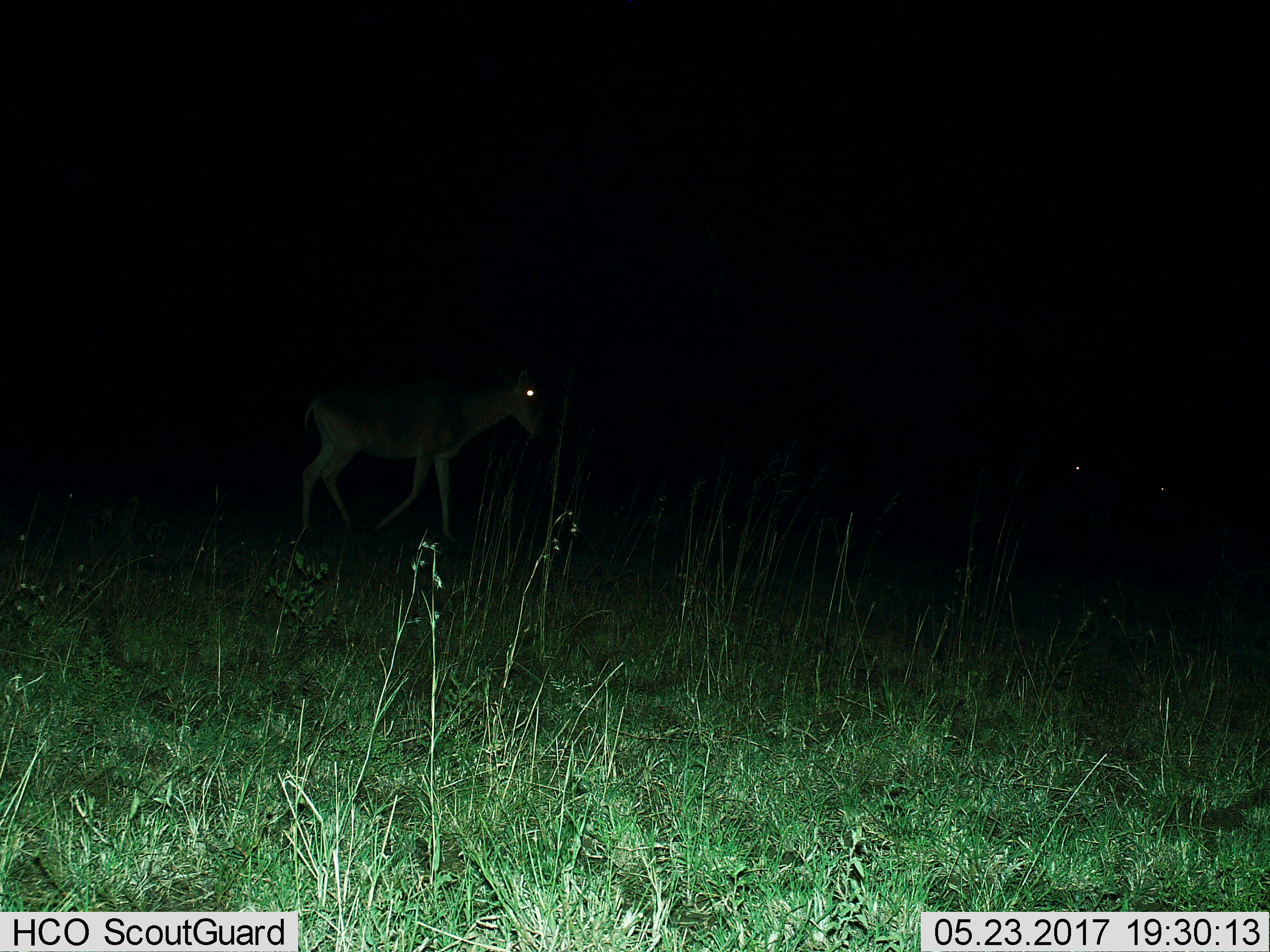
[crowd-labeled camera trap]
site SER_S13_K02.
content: unidentified animal